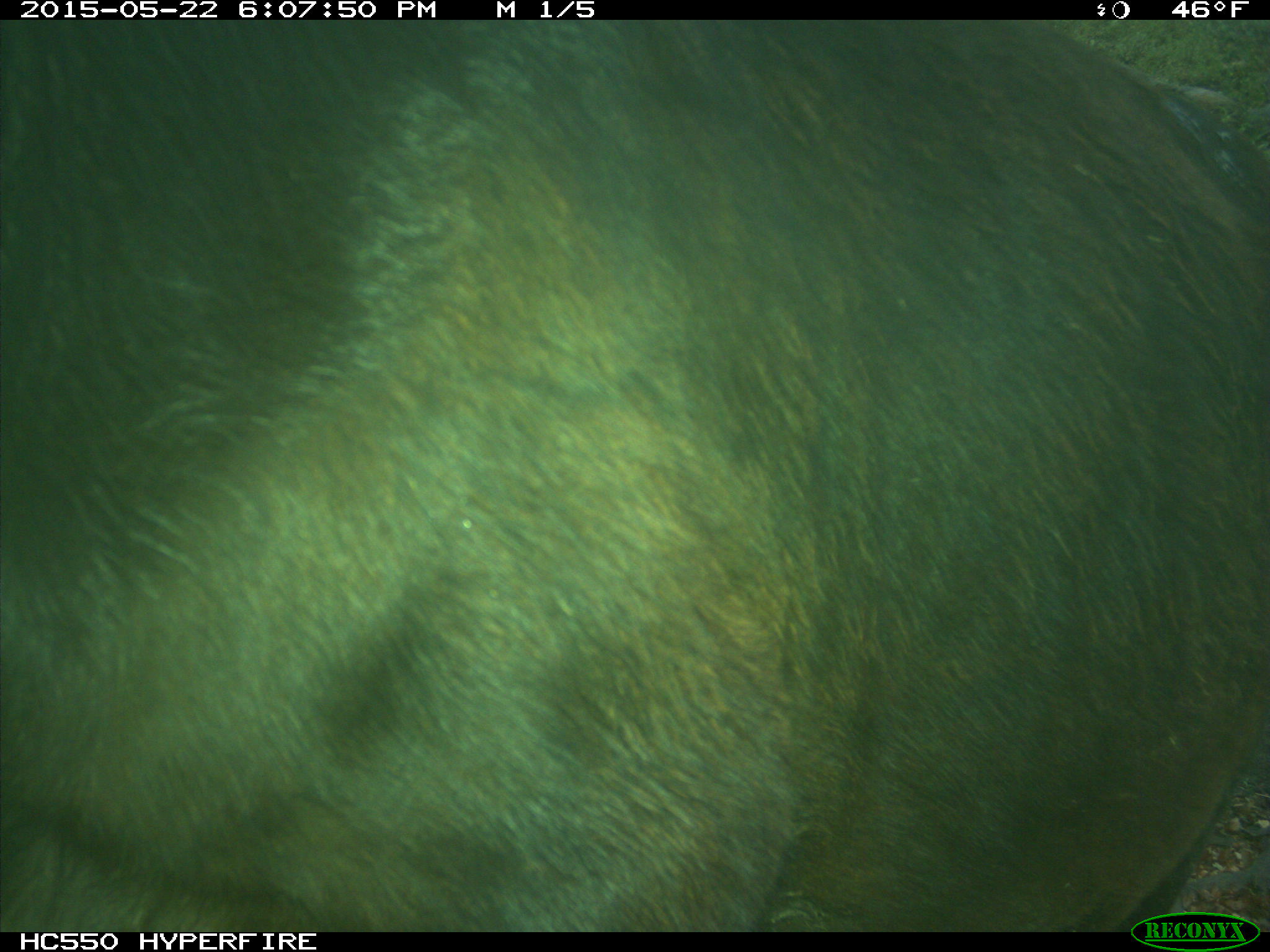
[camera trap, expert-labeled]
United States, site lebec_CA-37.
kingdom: Animalia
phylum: Chordata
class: Mammalia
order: Artiodactyla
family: Bovidae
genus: Bos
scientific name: Bos taurus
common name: domestic cow